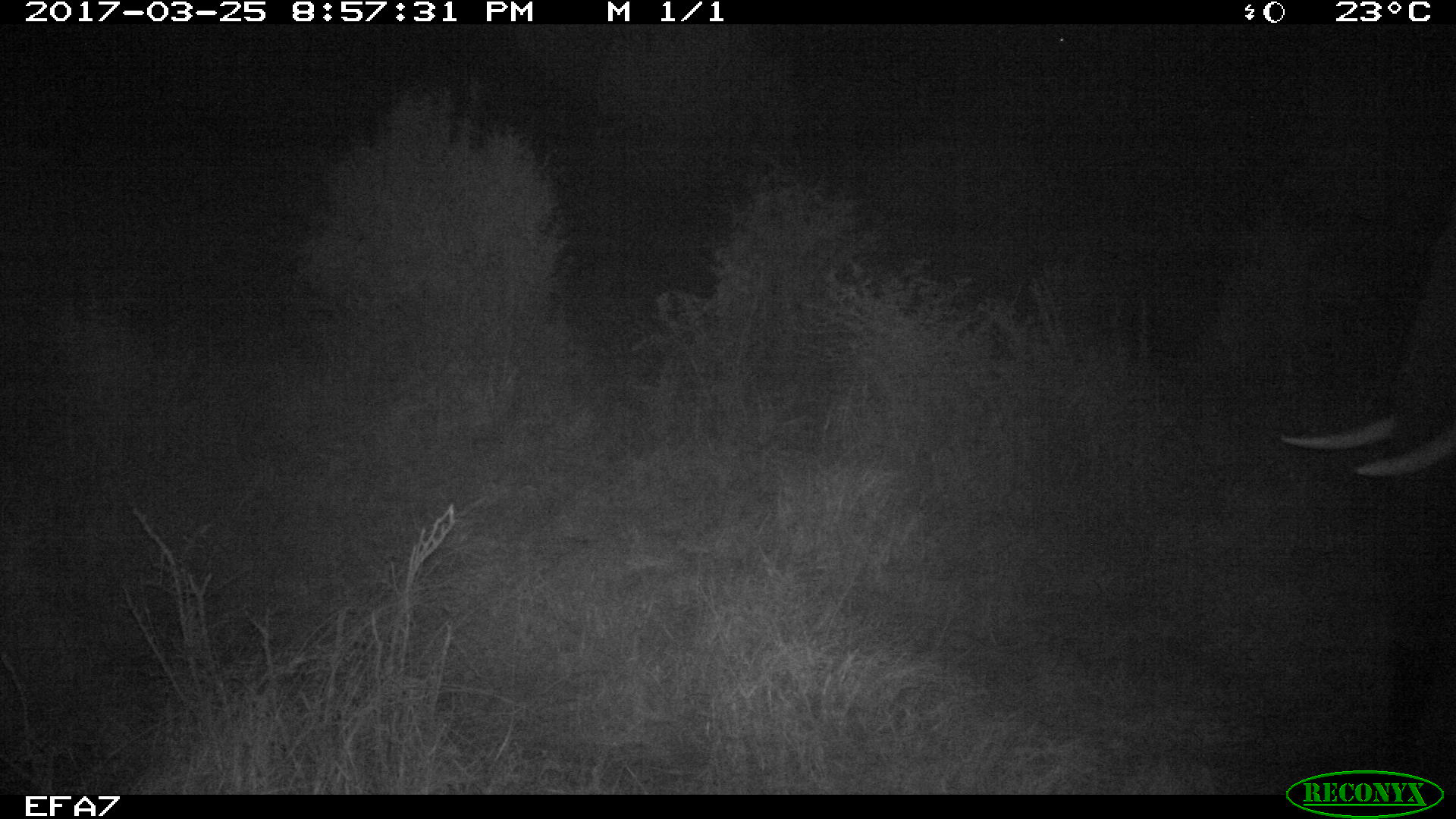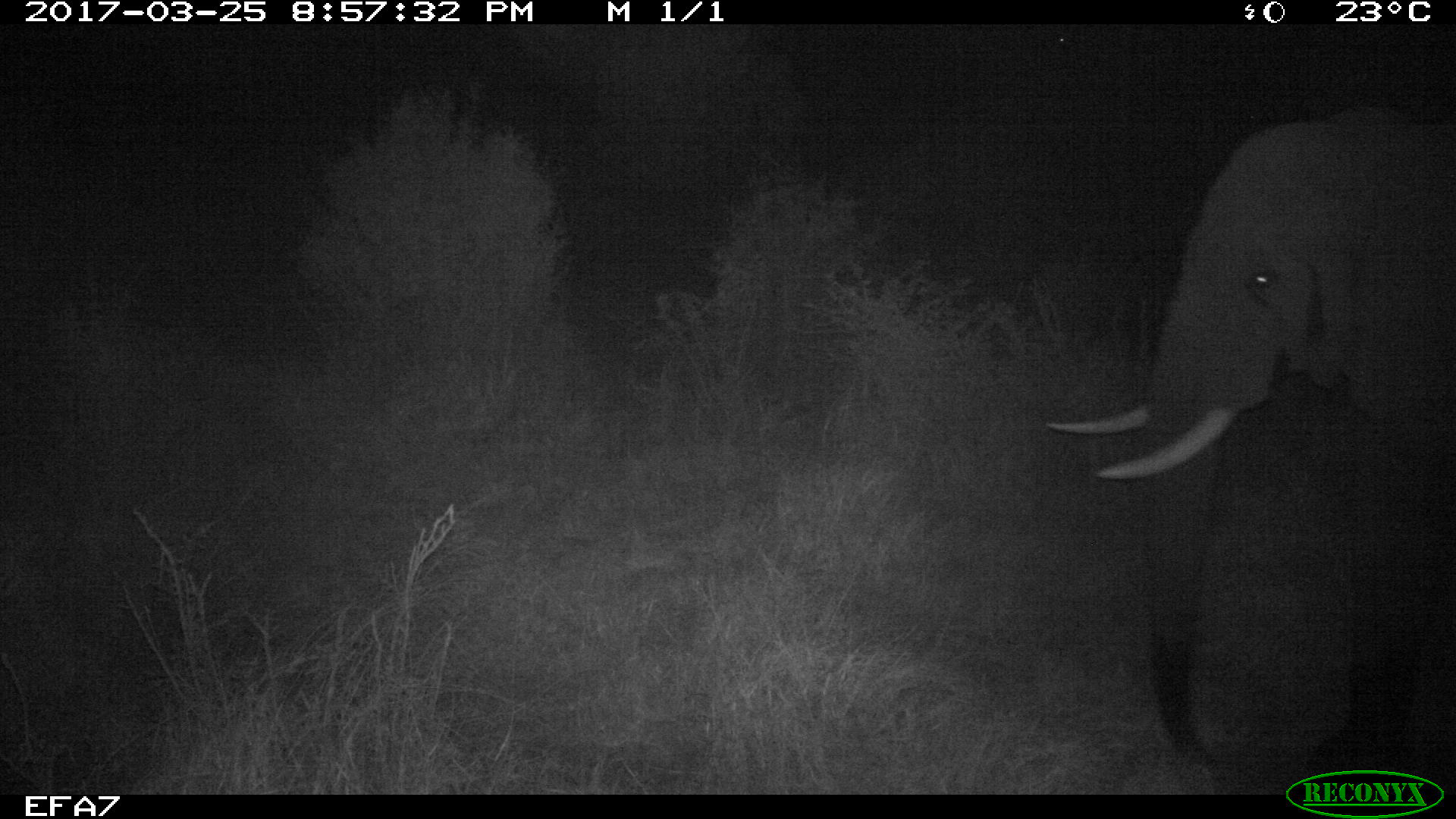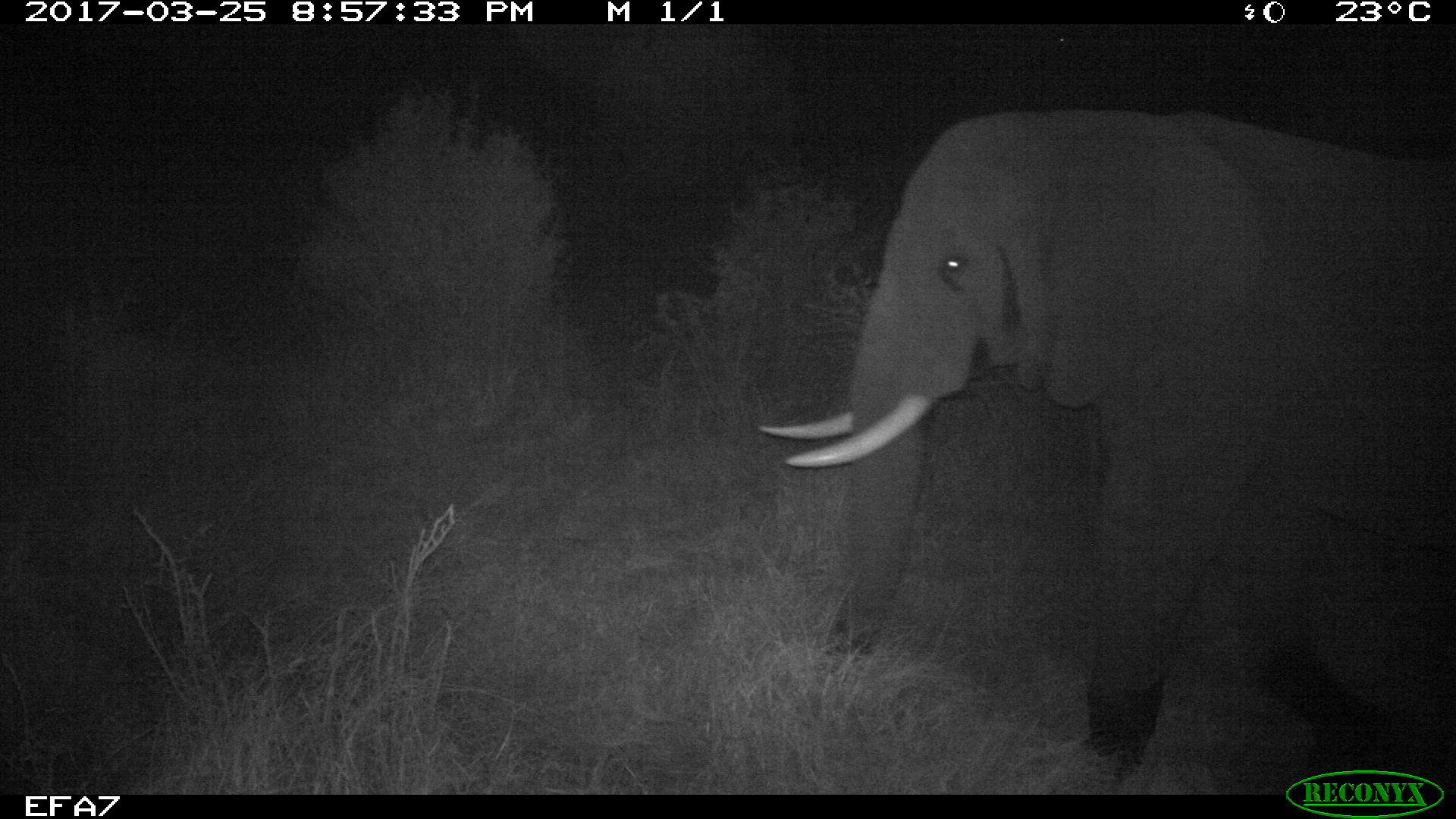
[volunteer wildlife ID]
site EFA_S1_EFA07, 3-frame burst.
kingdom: Animalia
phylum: Chordata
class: Mammalia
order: Proboscidea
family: Elephantidae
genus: Loxodonta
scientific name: Loxodonta africana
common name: african bush elephant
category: elephant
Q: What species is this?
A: Elephant (african bush elephant) (Loxodonta africana).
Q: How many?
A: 1.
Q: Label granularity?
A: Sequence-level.